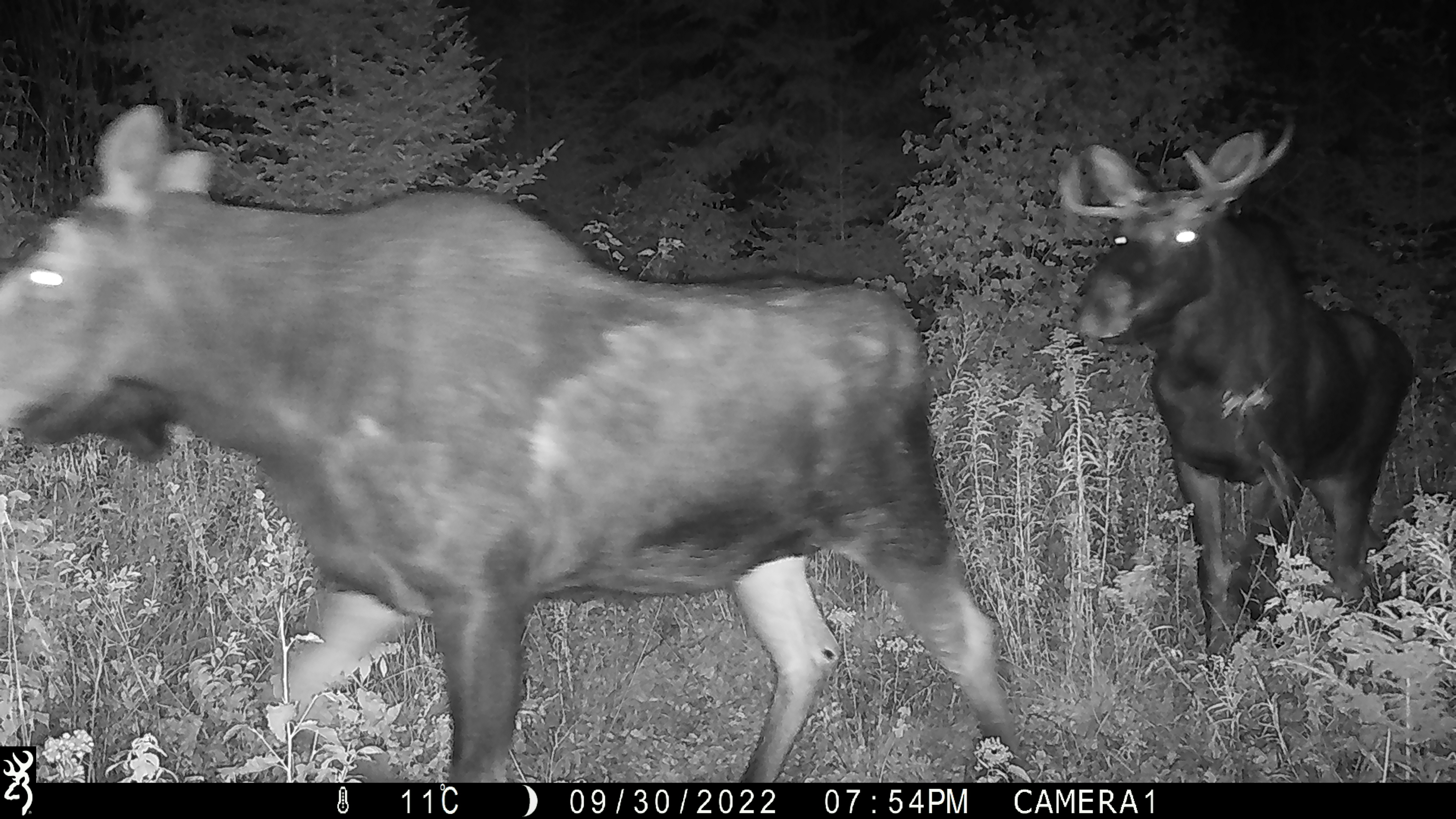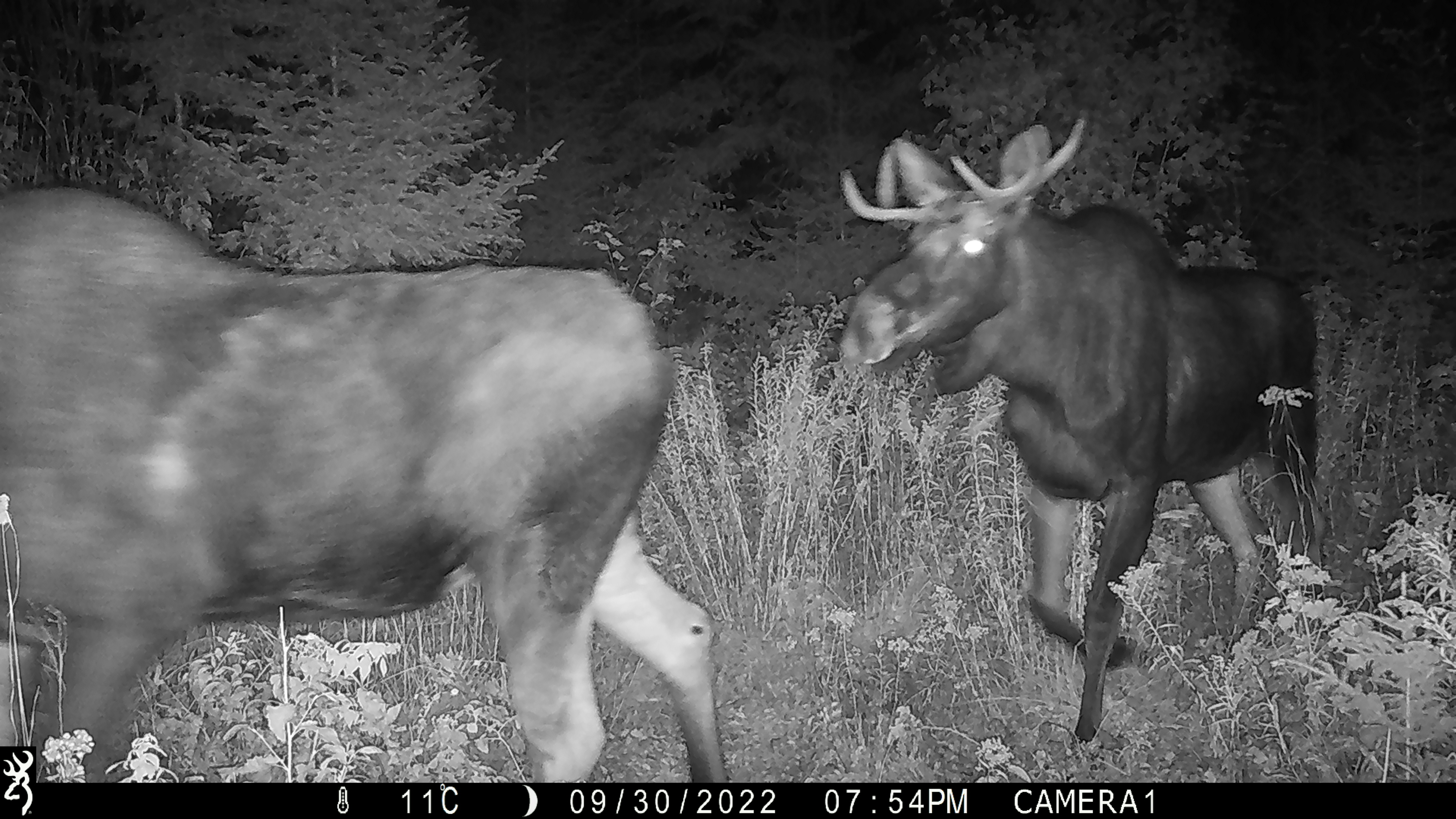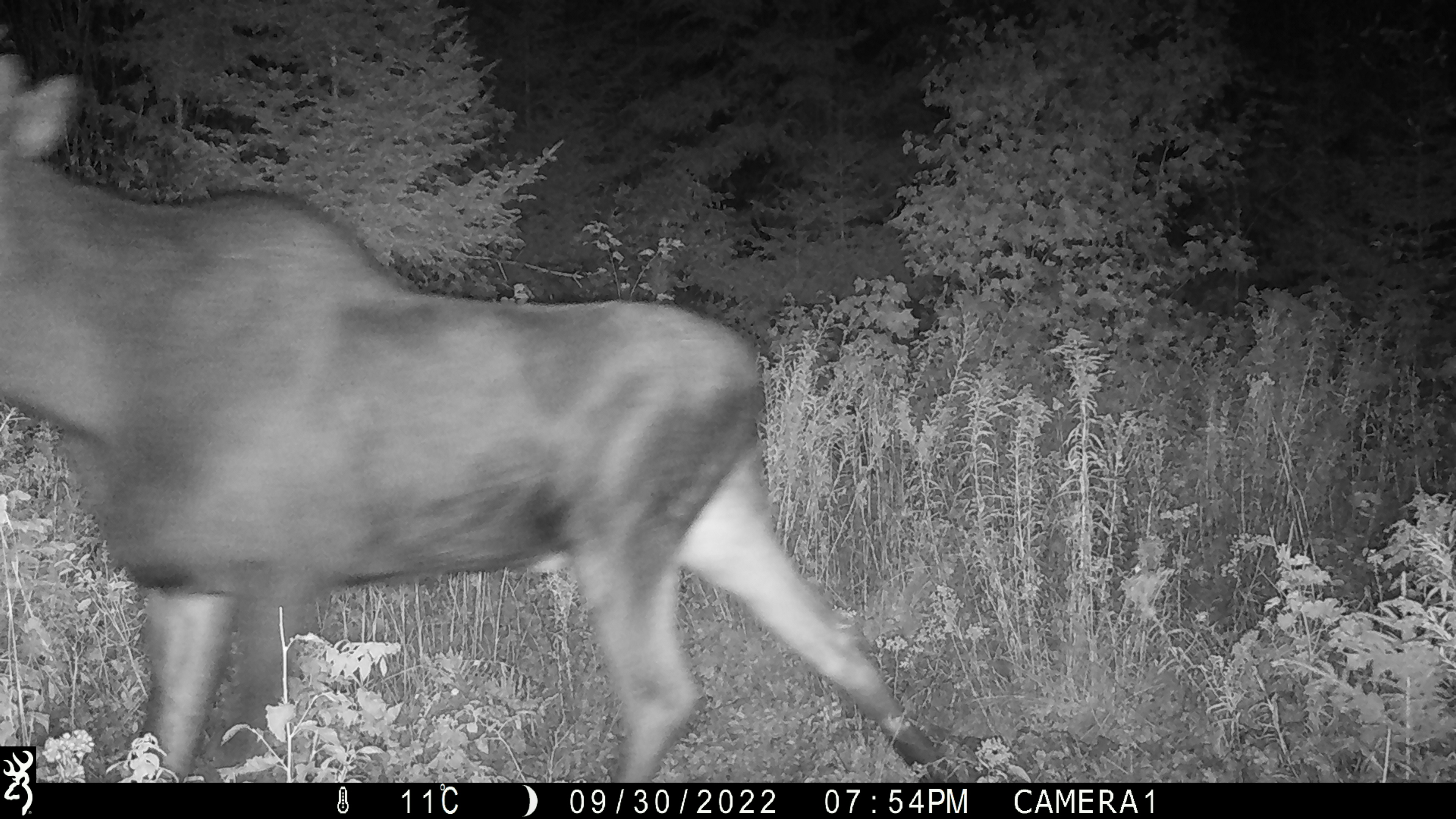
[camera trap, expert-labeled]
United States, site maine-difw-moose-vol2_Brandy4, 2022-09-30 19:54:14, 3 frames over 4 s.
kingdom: Animalia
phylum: Chordata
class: Mammalia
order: Artiodactyla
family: Cervidae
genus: Alces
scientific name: Alces alces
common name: moose